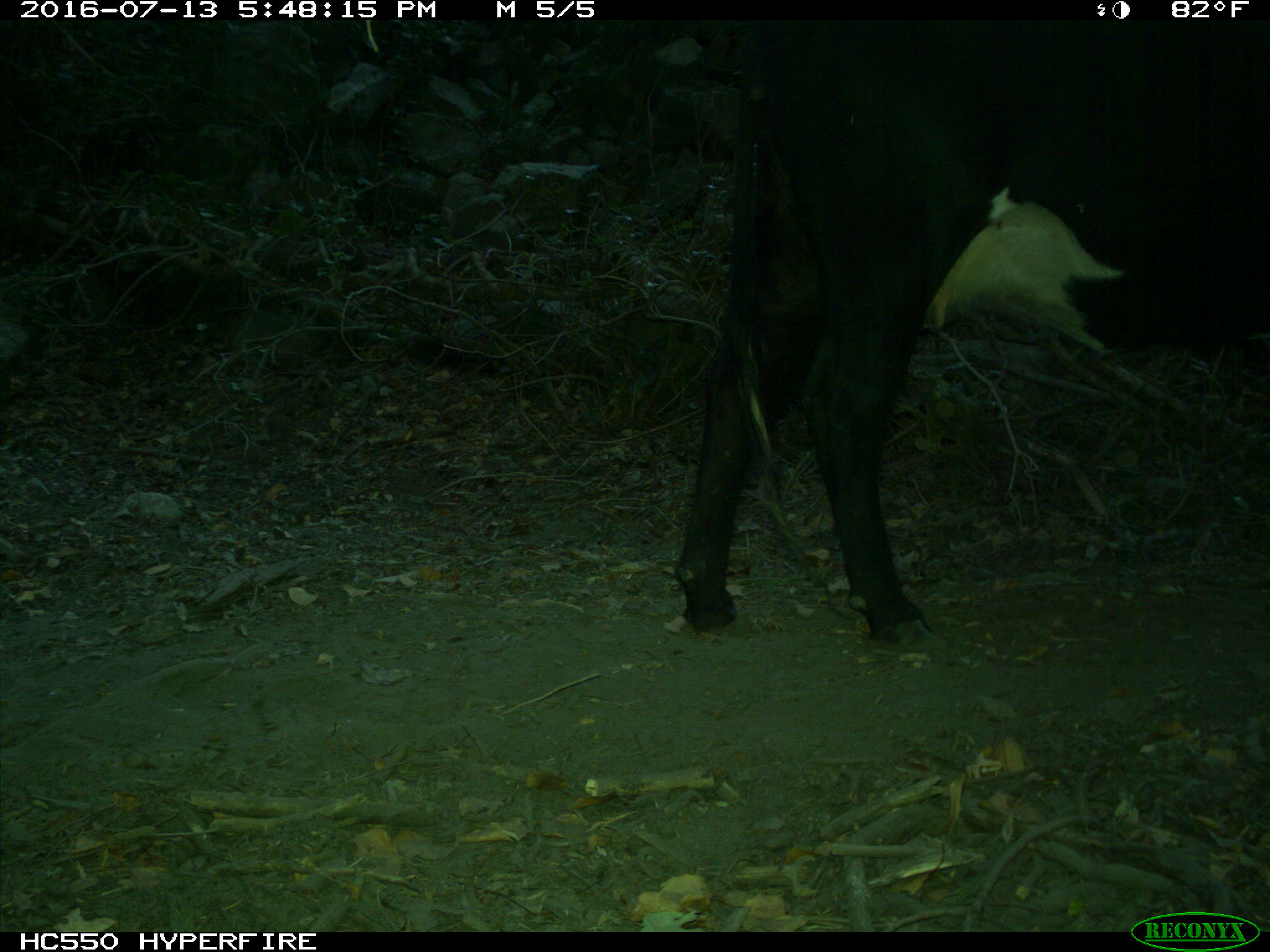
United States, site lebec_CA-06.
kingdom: Animalia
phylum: Chordata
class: Mammalia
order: Artiodactyla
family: Bovidae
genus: Bos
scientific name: Bos taurus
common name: domestic cow